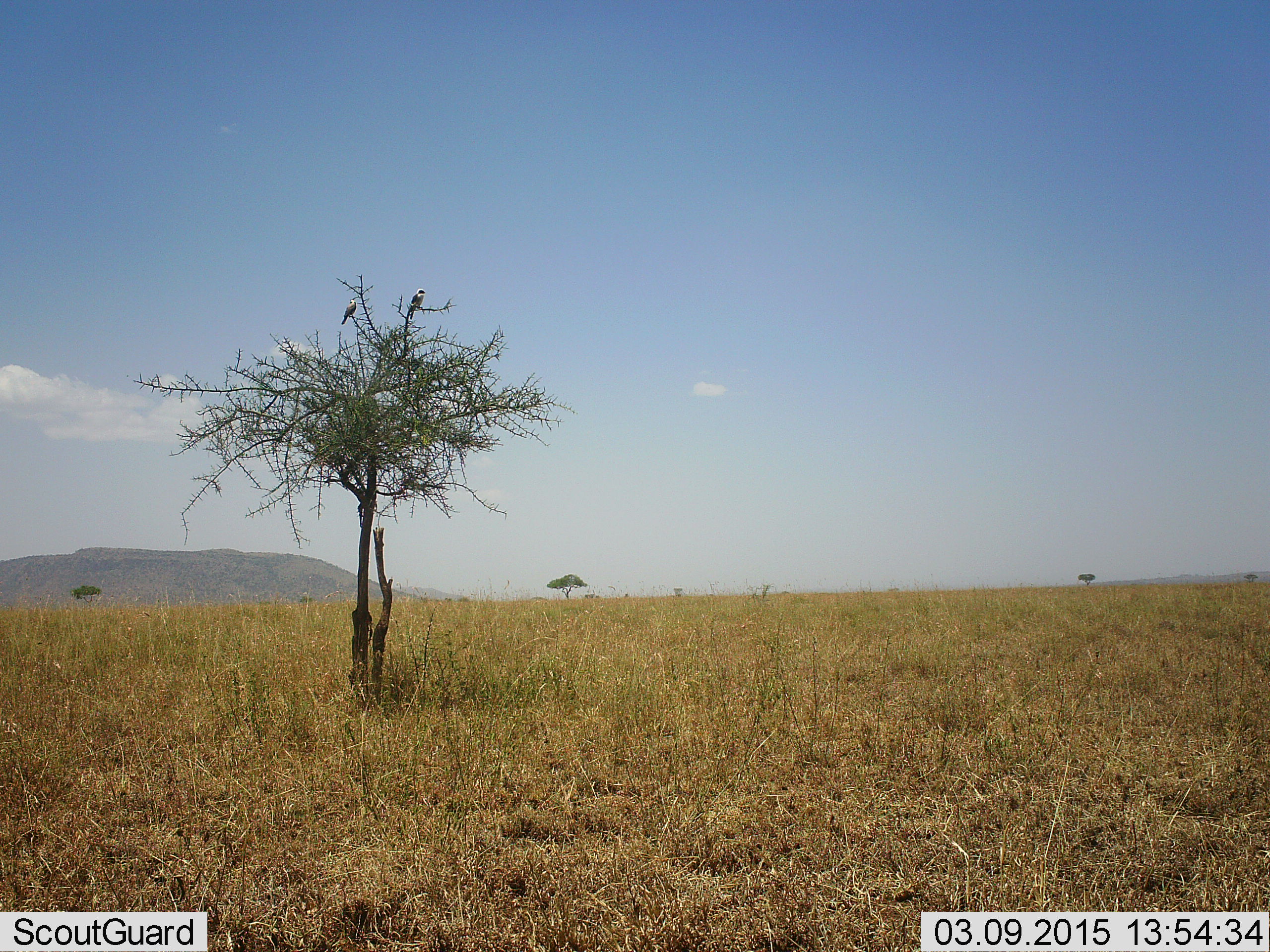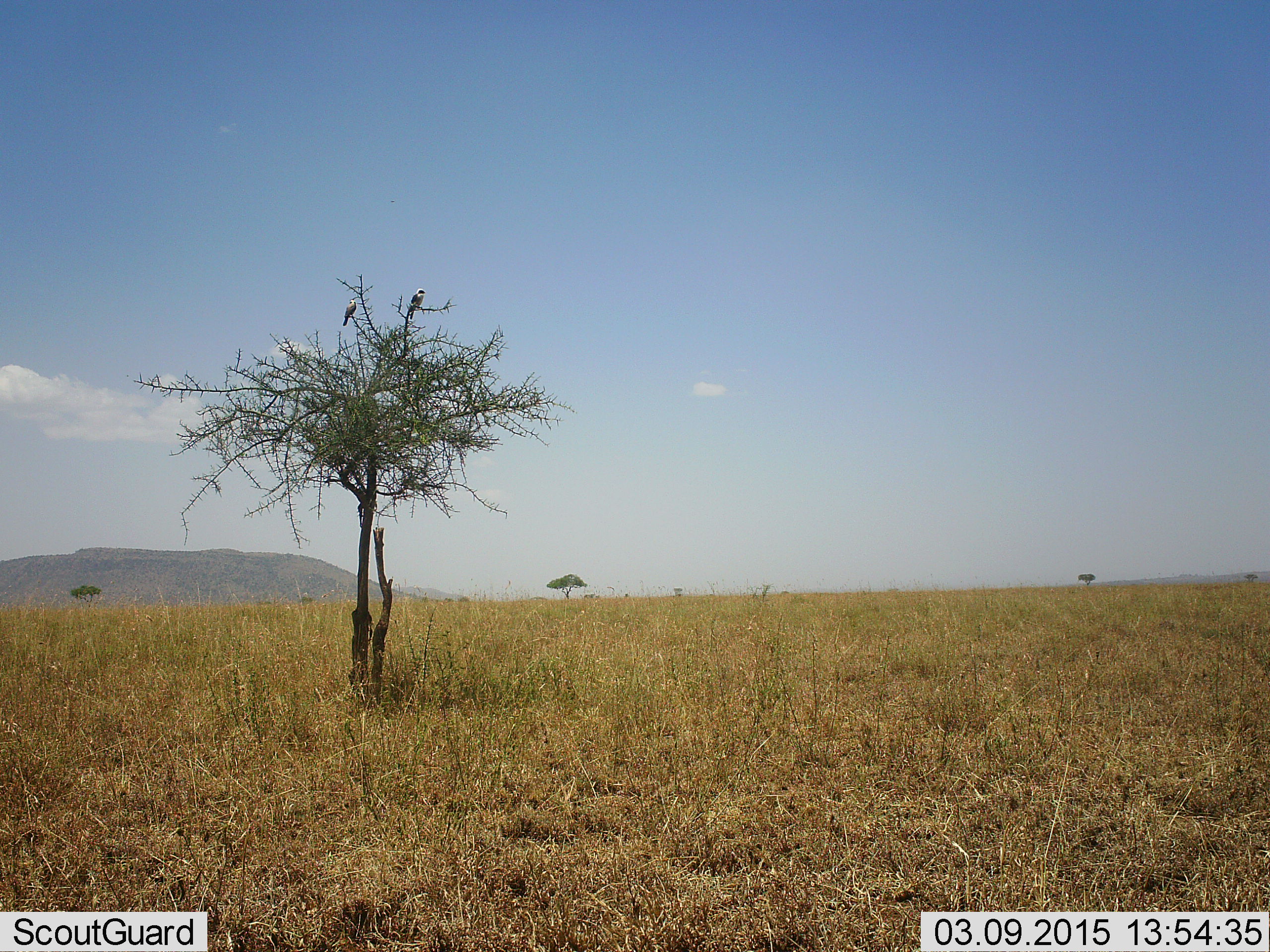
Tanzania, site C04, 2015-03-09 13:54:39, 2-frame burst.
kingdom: Animalia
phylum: Chordata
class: Aves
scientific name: Aves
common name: bird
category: otherbird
Otherbird (bird) (Aves), count 2. Behavior (volunteer vote fractions): standing 40%, resting 60%, moving 0%, interacting 0%. Young present (vote fraction): 0%. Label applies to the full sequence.